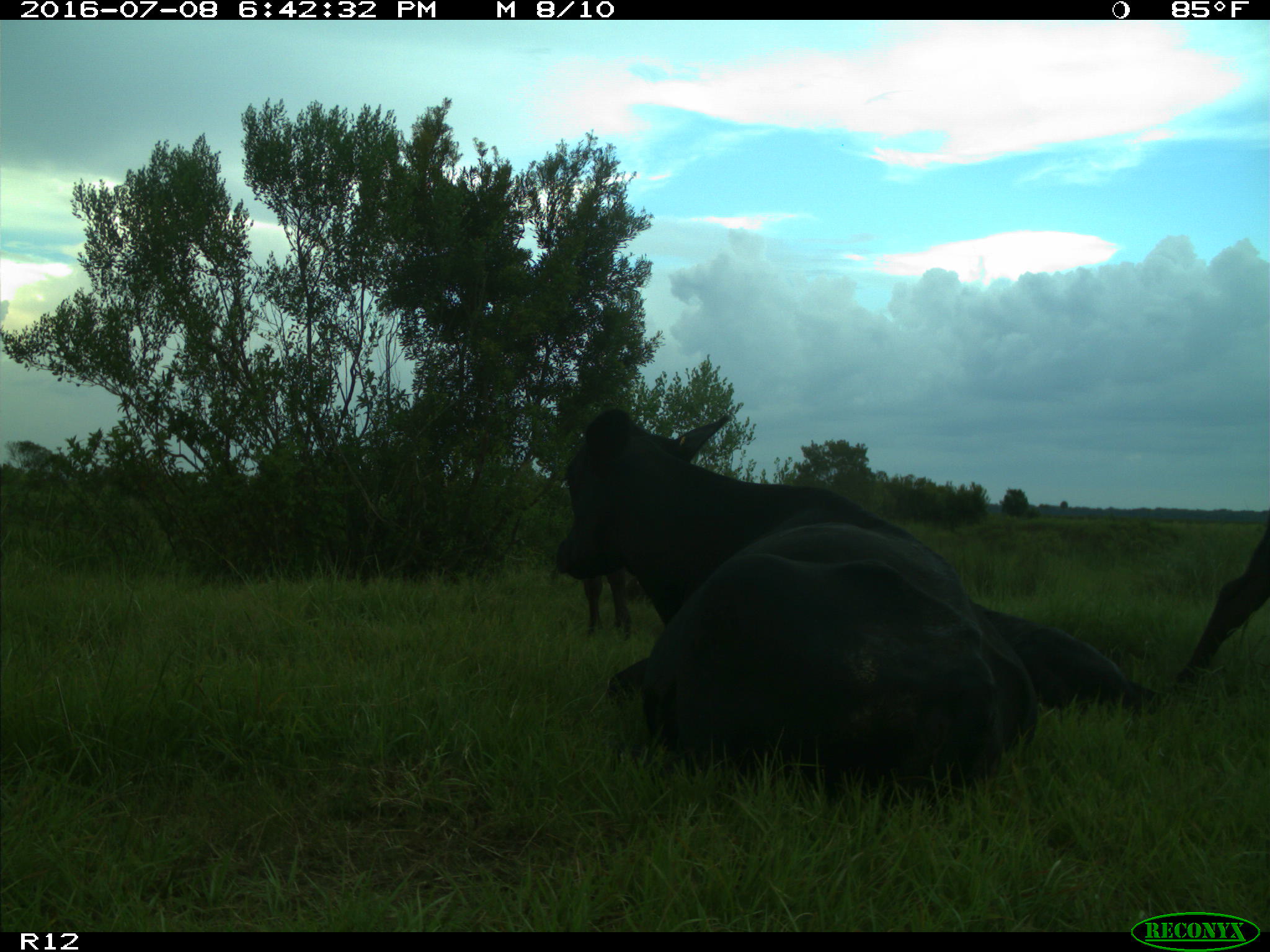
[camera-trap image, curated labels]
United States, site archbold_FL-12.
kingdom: Animalia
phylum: Chordata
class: Mammalia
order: Artiodactyla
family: Bovidae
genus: Bos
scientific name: Bos taurus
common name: domestic cow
Bos taurus (domestic cow).